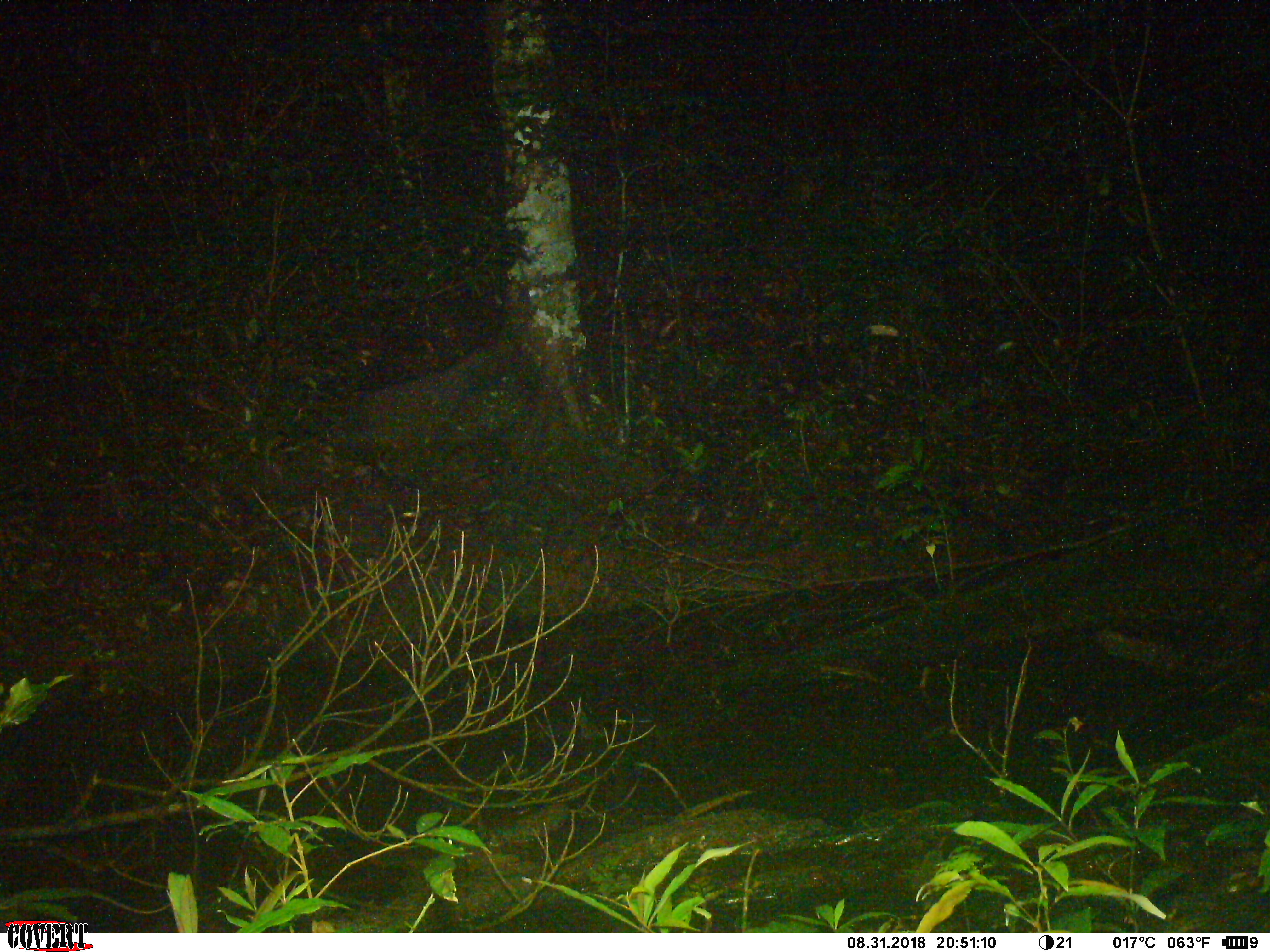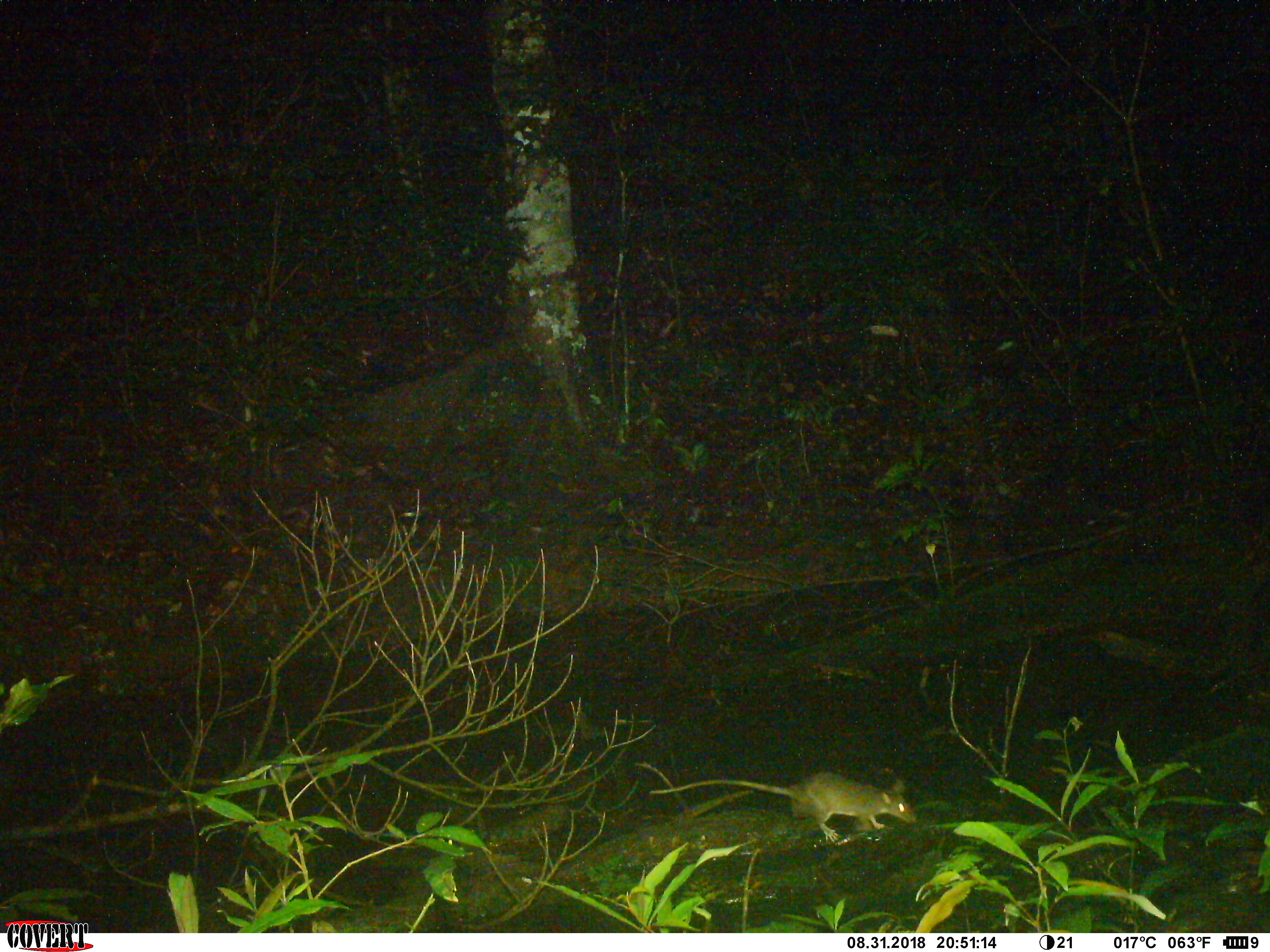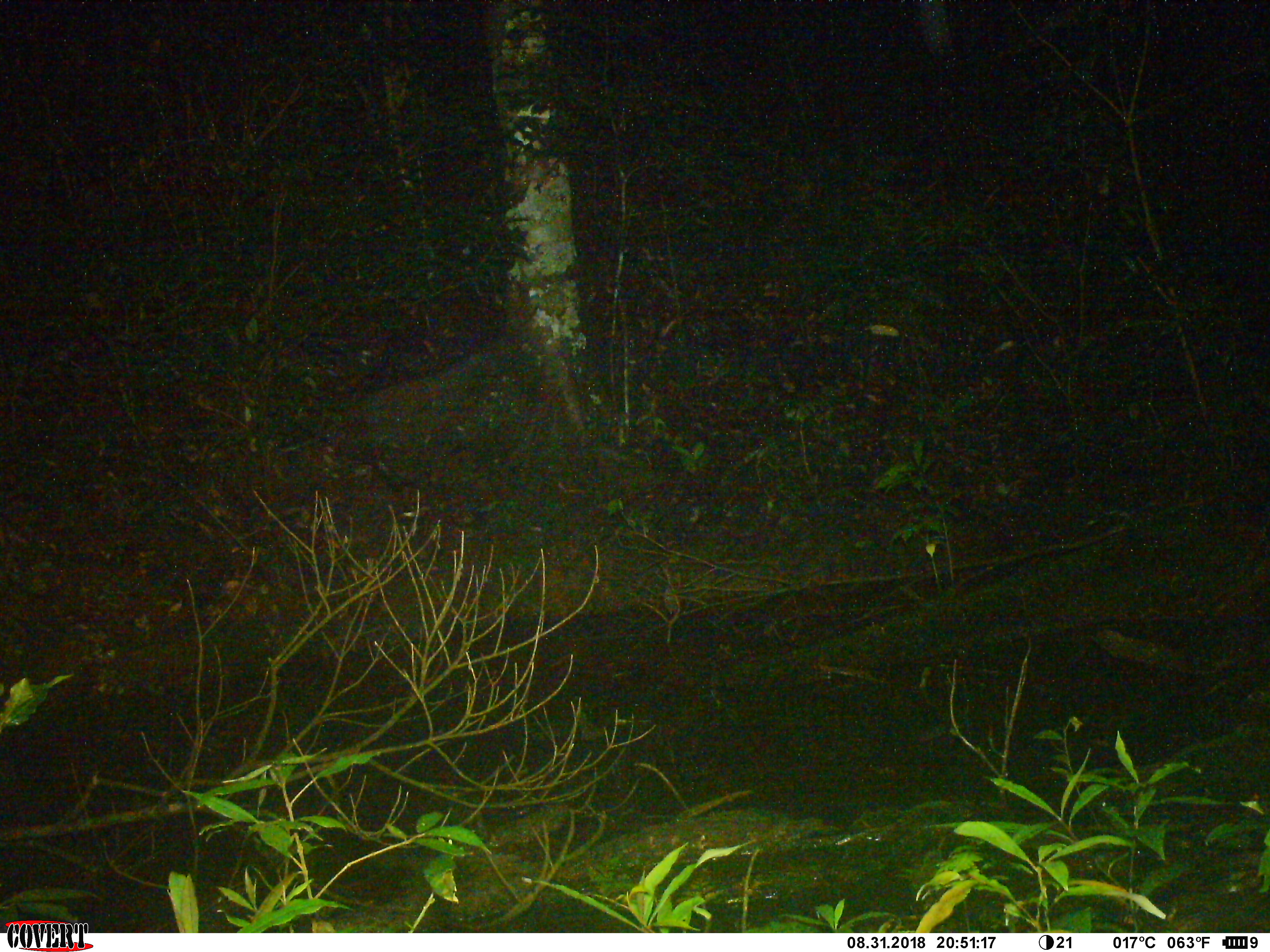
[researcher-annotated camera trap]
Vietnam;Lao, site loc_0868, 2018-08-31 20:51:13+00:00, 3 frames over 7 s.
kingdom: Animalia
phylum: Chordata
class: Mammalia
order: Rodentia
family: Muridae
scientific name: Muridae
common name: old-world mice and rats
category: unidentified murid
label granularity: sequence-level